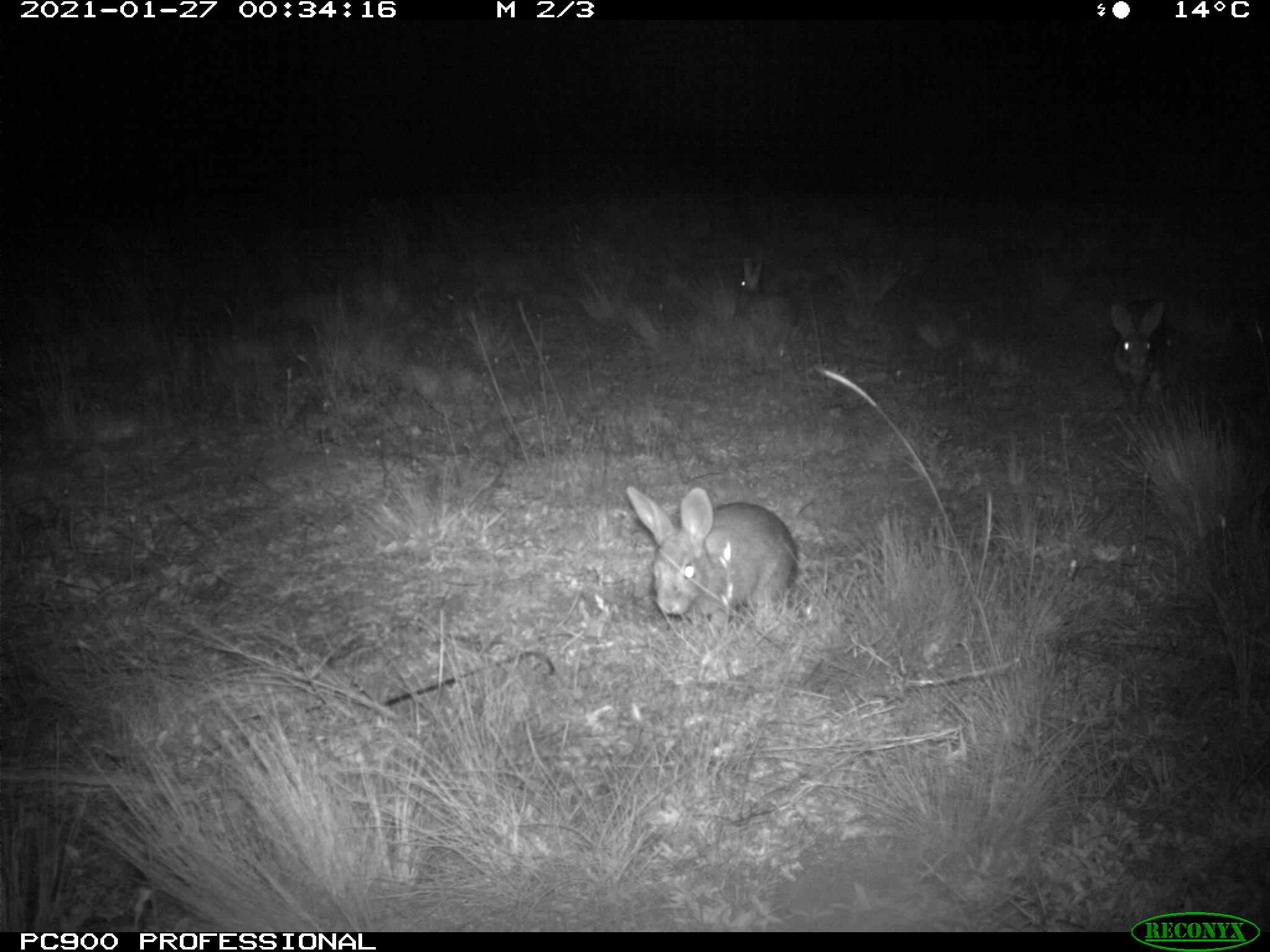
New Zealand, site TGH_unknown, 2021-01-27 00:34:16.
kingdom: Animalia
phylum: Chordata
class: Mammalia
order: Lagomorpha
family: Leporidae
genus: Oryctolagus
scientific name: Oryctolagus cuniculus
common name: european rabbit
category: rabbit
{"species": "rabbit (european rabbit) (Oryctolagus cuniculus)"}